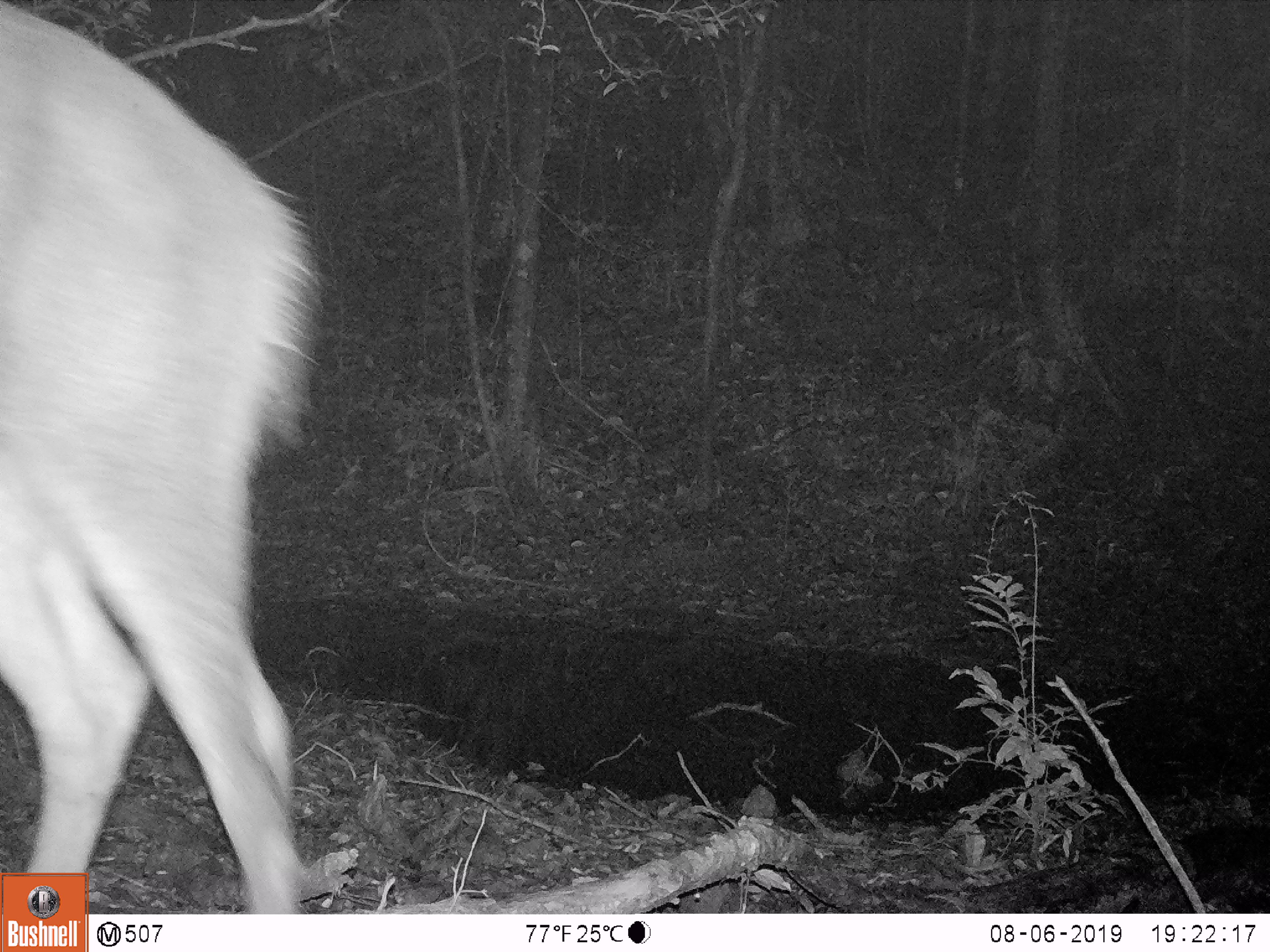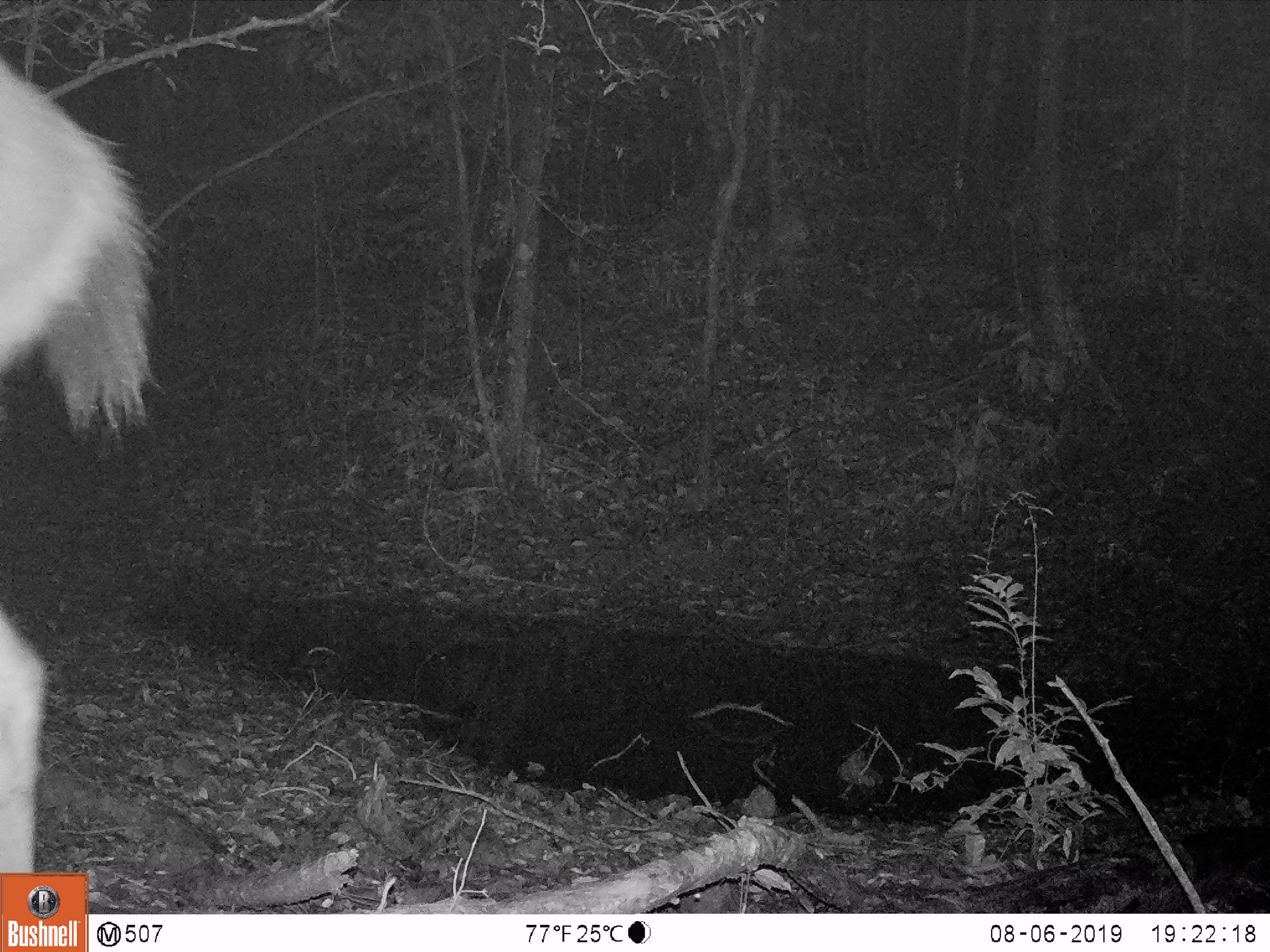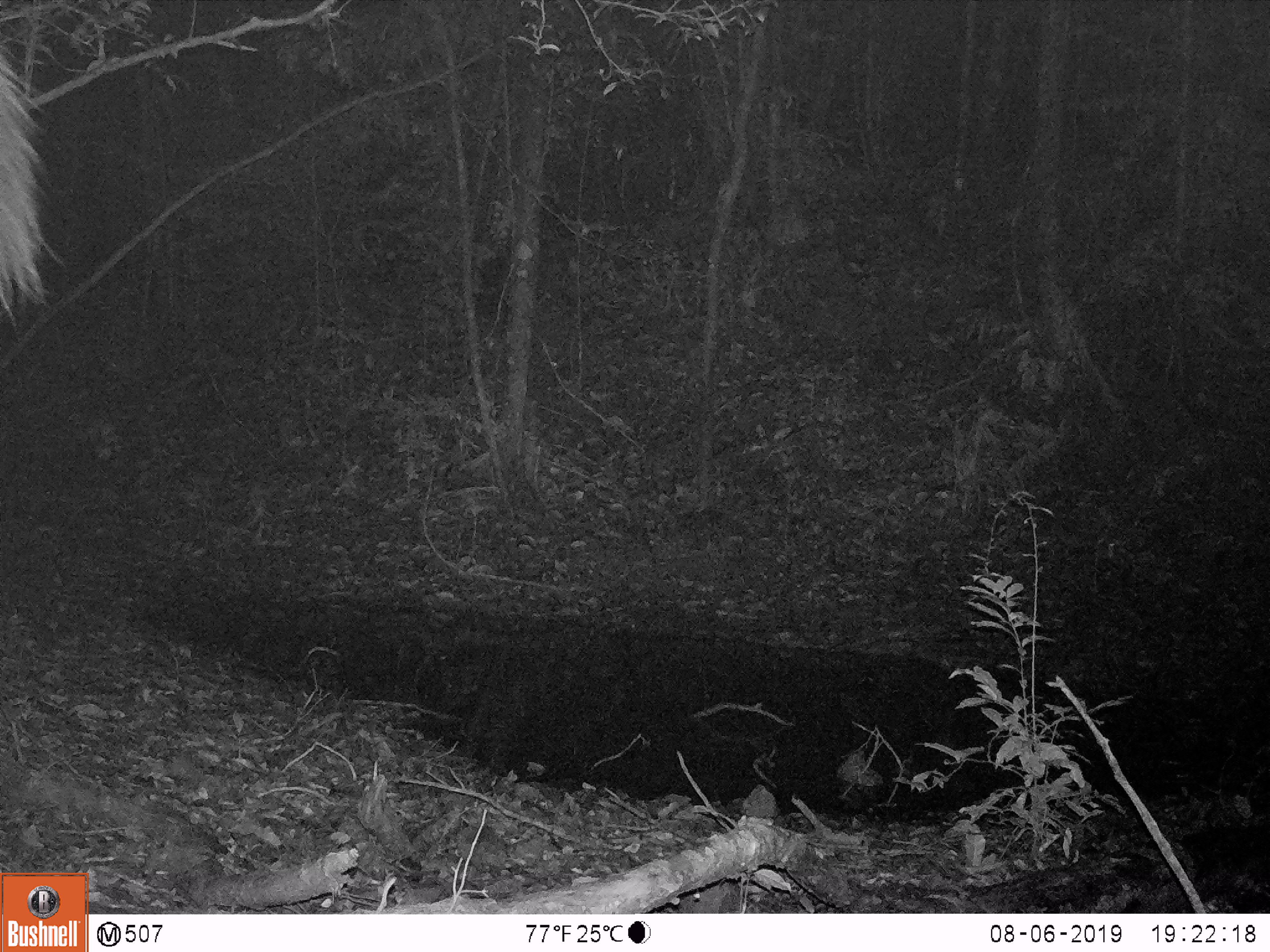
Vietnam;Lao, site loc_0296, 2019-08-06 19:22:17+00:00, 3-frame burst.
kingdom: Animalia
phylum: Chordata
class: Mammalia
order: Artiodactyla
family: Cervidae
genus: Rusa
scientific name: Rusa unicolor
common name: sambar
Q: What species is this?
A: Sambar (Rusa unicolor).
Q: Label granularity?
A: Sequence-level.